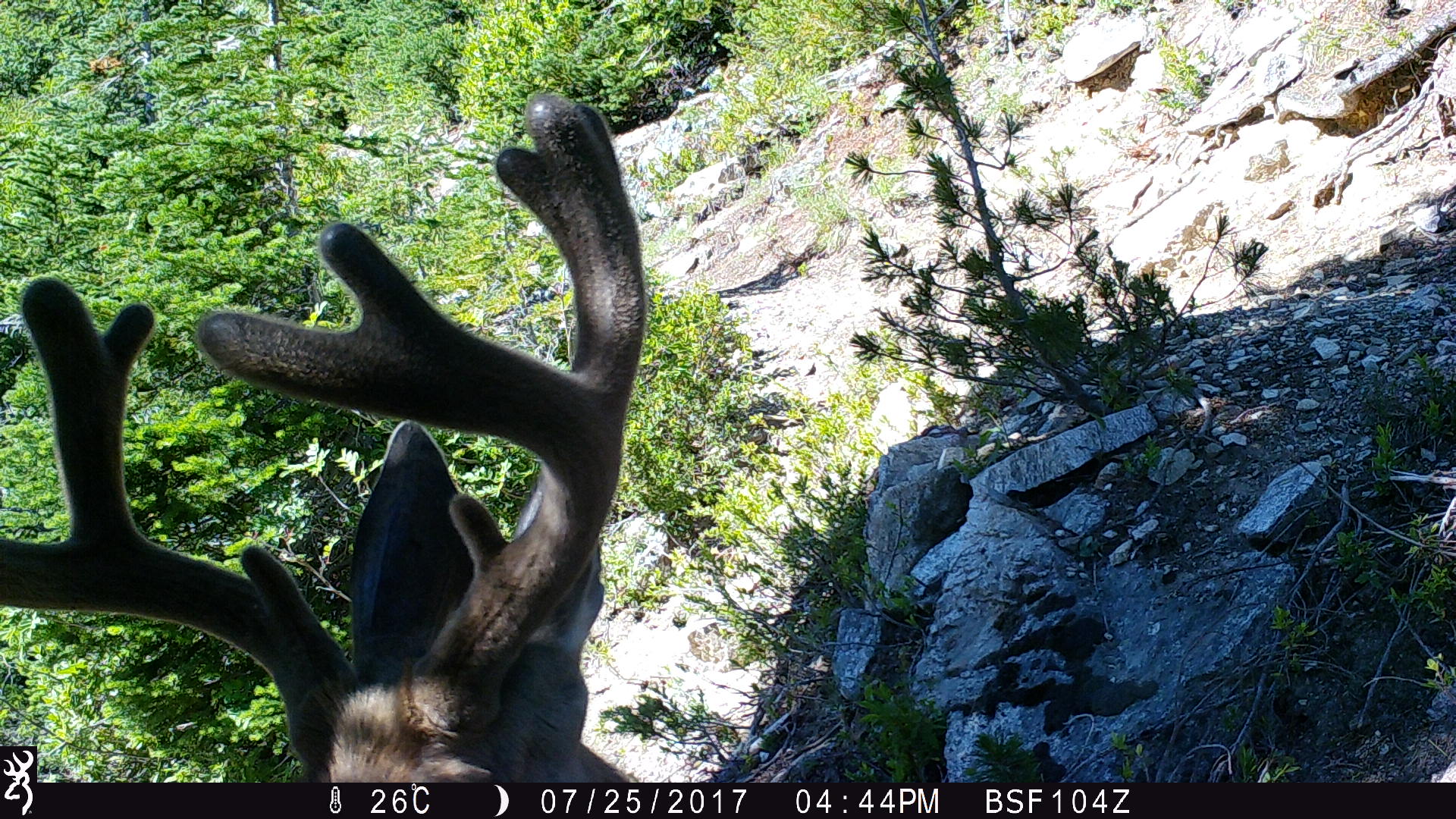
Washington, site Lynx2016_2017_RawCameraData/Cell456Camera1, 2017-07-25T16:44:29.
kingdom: Animalia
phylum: Chordata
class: Mammalia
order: Artiodactyla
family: Cervidae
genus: Odocoileus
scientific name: Odocoileus hemionus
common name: mule deer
Odocoileus hemionus (mule deer). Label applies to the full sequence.